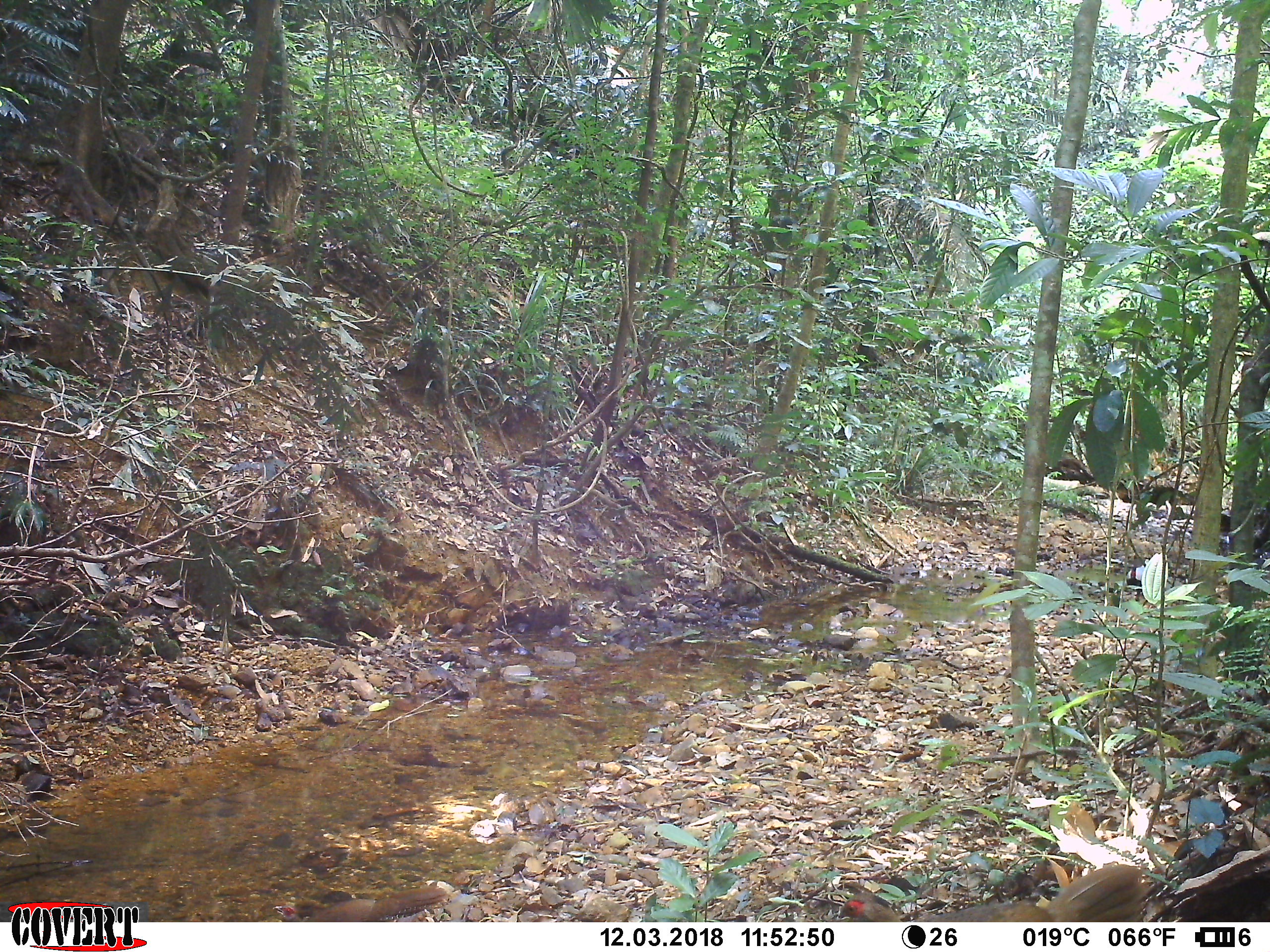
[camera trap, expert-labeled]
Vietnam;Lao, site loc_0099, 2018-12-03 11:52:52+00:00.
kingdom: Animalia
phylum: Chordata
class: Aves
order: Galliformes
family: Phasianidae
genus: Lophura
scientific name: Lophura nycthemera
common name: silver pheasant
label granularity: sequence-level